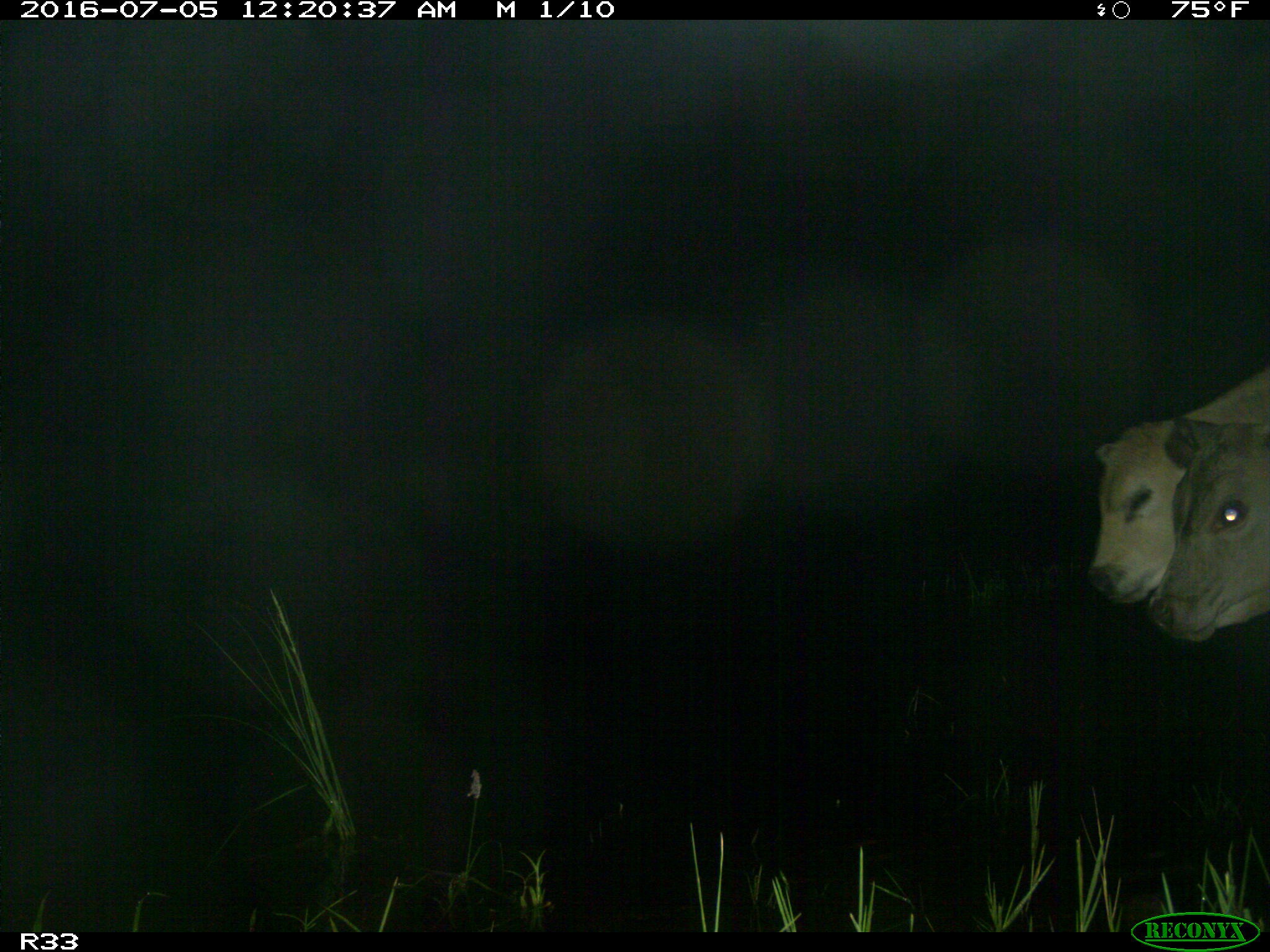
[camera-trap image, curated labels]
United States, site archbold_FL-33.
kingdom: Animalia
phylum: Chordata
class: Mammalia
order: Artiodactyla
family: Bovidae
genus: Bos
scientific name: Bos taurus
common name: domestic cow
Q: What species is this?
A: Bos taurus (domestic cow).